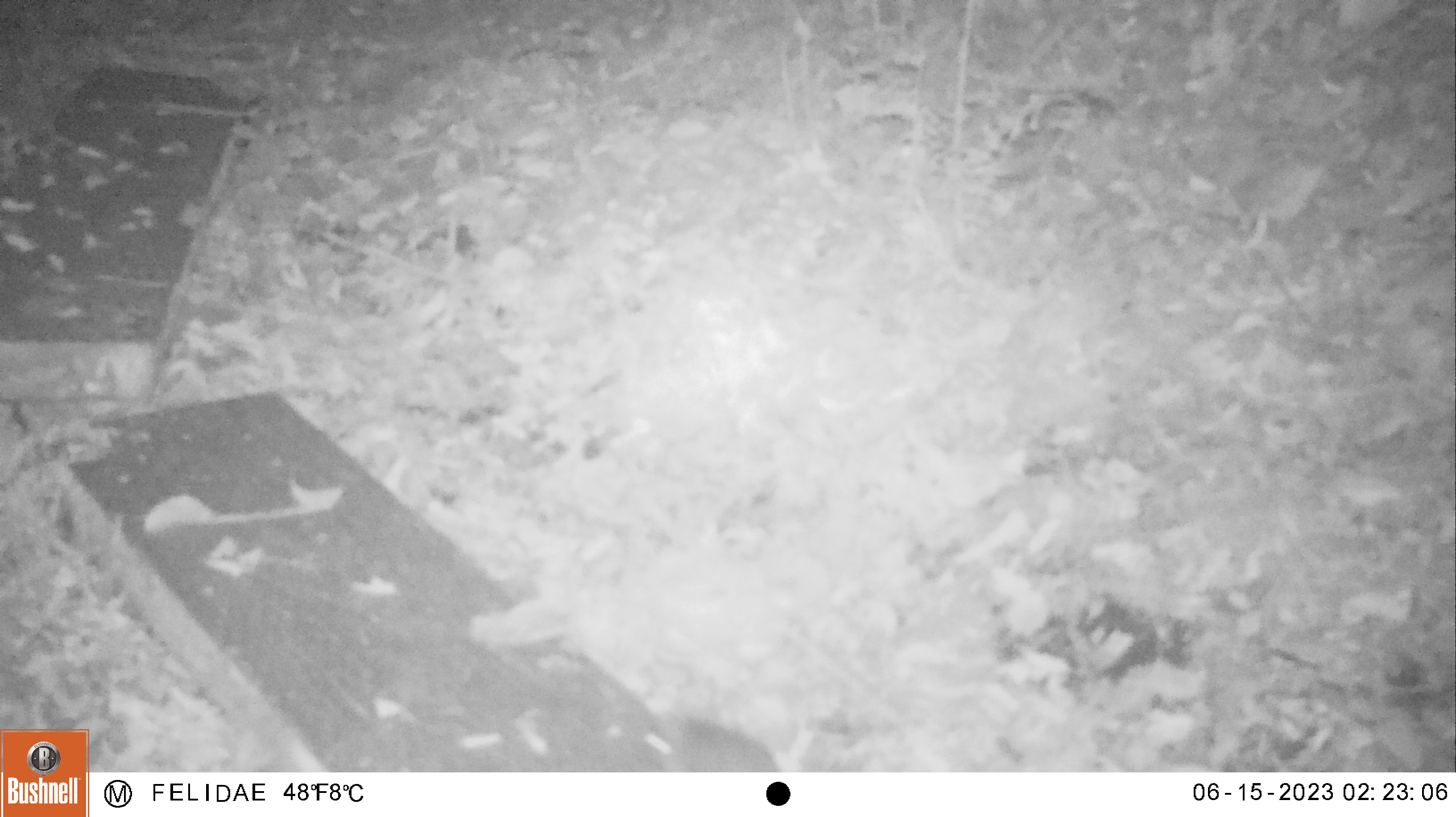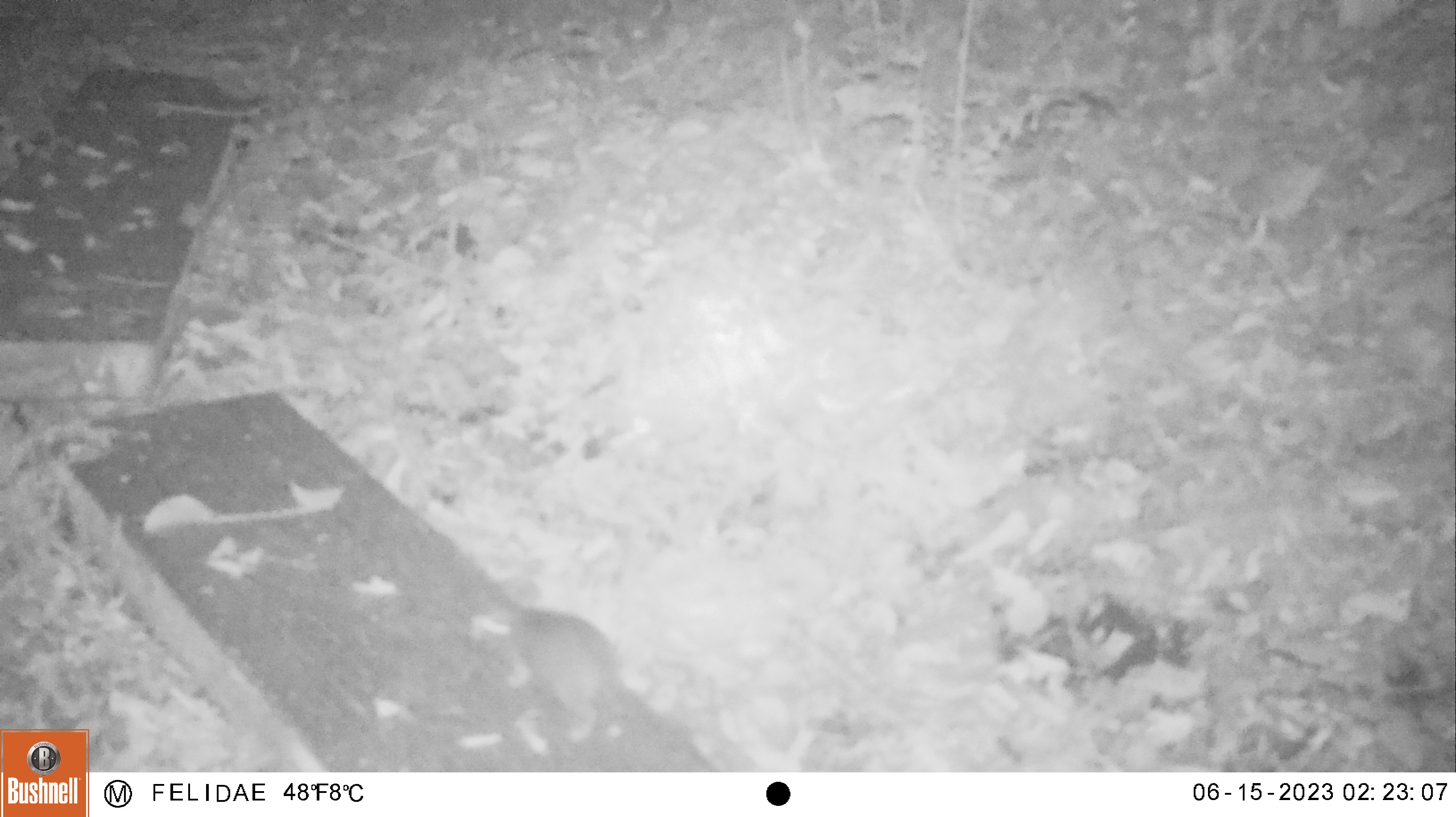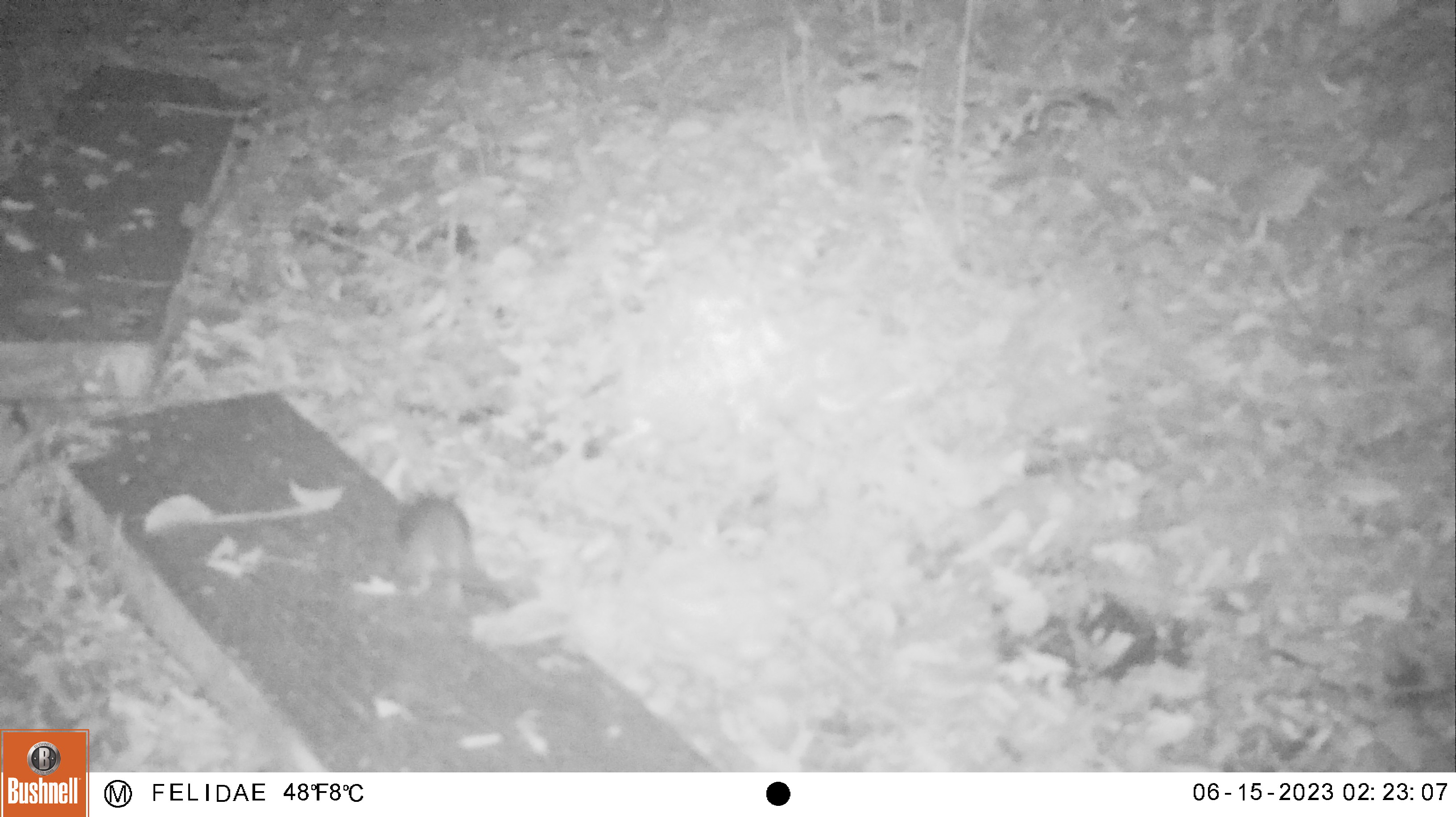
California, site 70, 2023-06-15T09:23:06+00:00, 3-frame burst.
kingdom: Animalia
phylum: Chordata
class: Mammalia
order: Rodentia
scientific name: Rodentia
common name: mouse or rat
Mouse or rat (Rodentia).